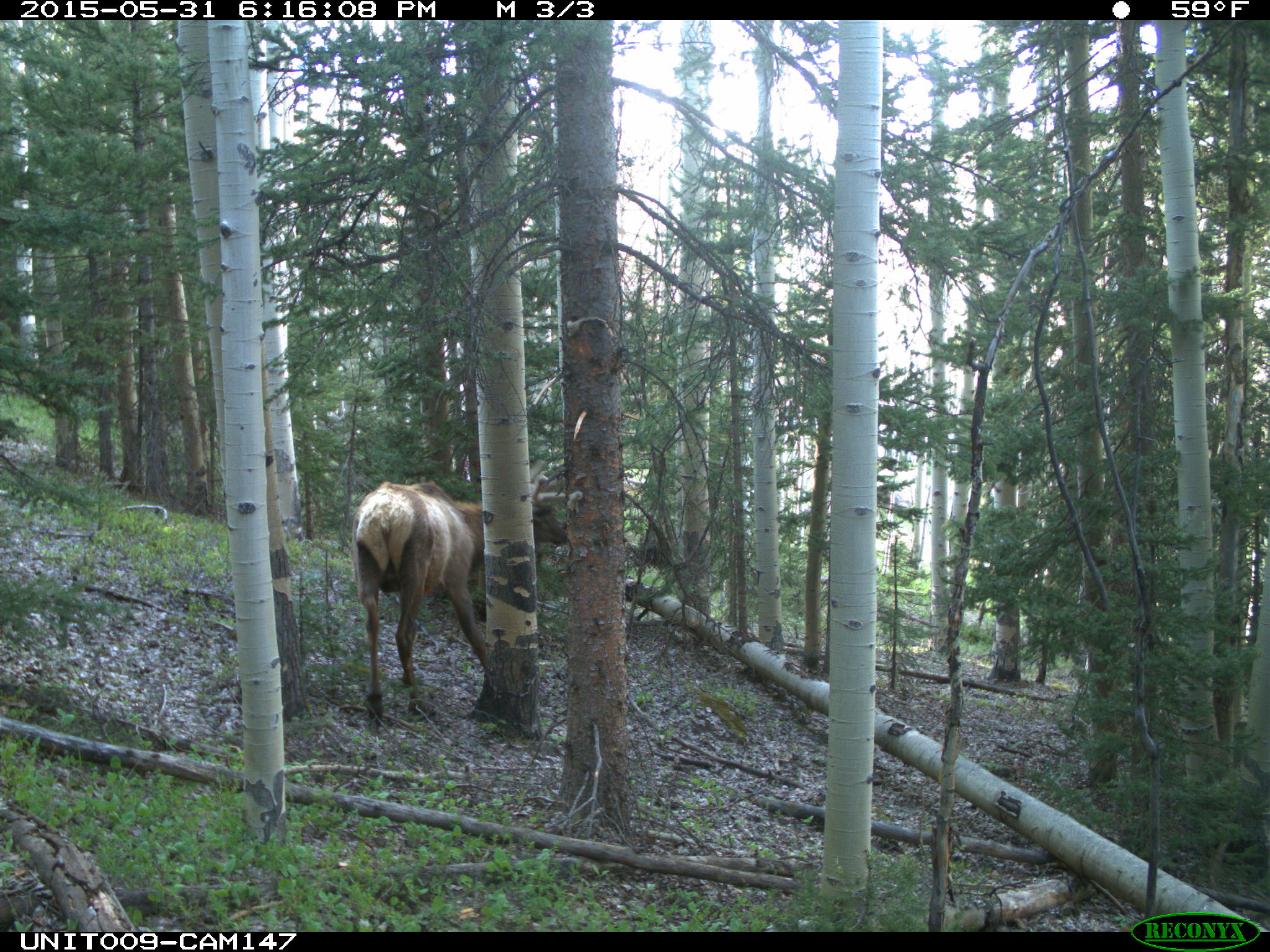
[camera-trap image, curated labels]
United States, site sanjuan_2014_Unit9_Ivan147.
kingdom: Animalia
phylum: Chordata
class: Mammalia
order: Artiodactyla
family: Cervidae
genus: Cervus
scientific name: Cervus elaphus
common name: red deer